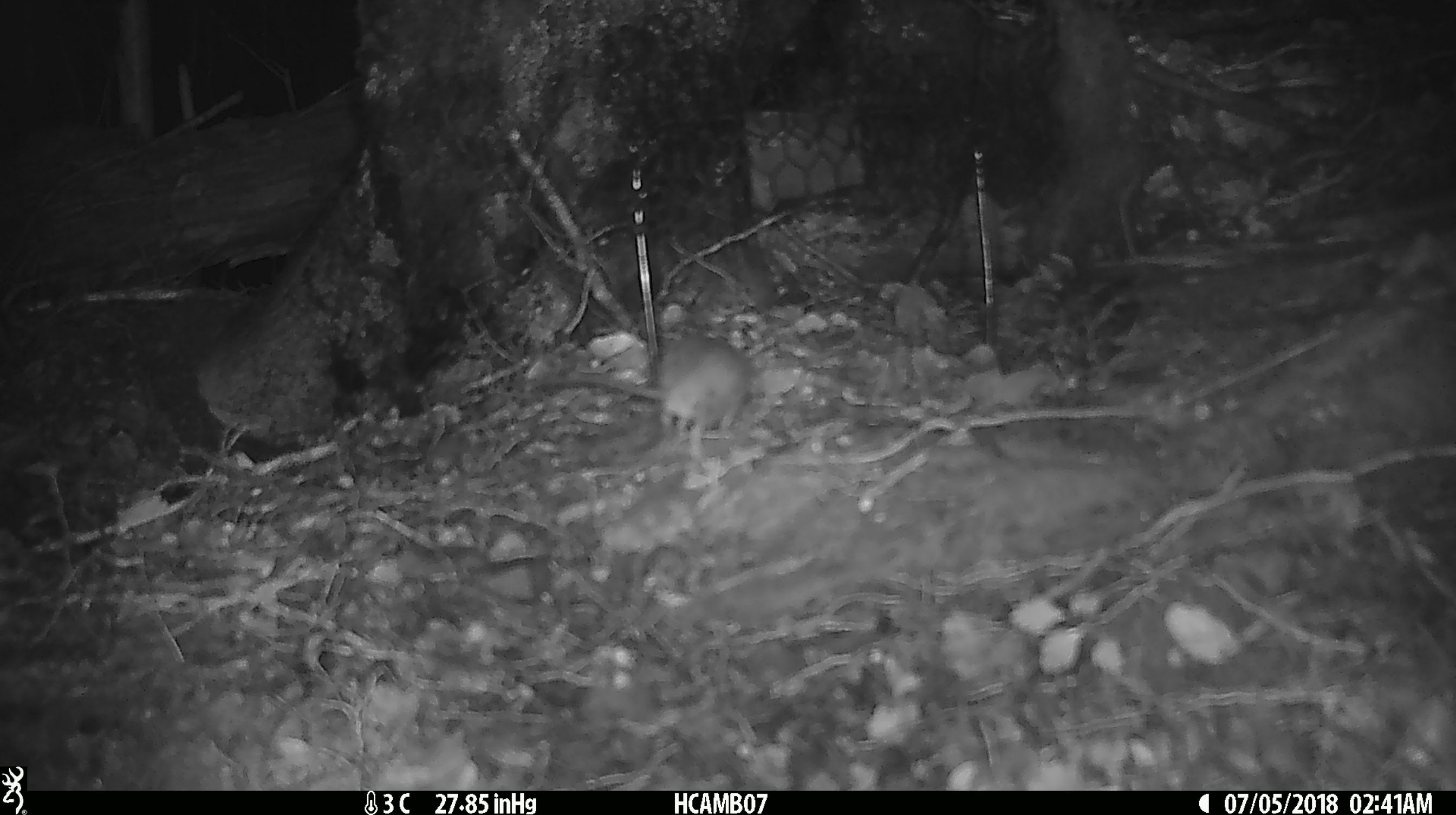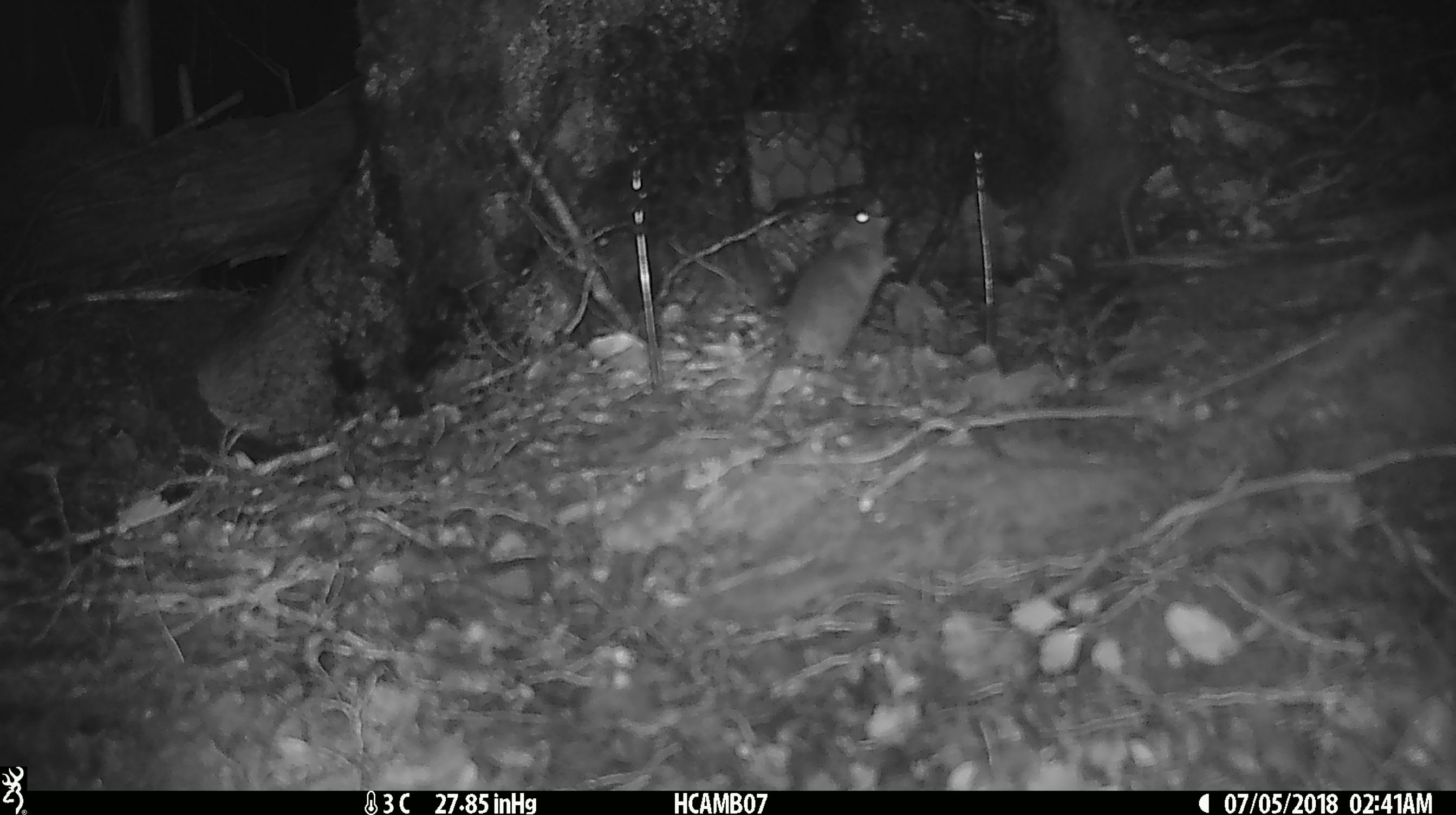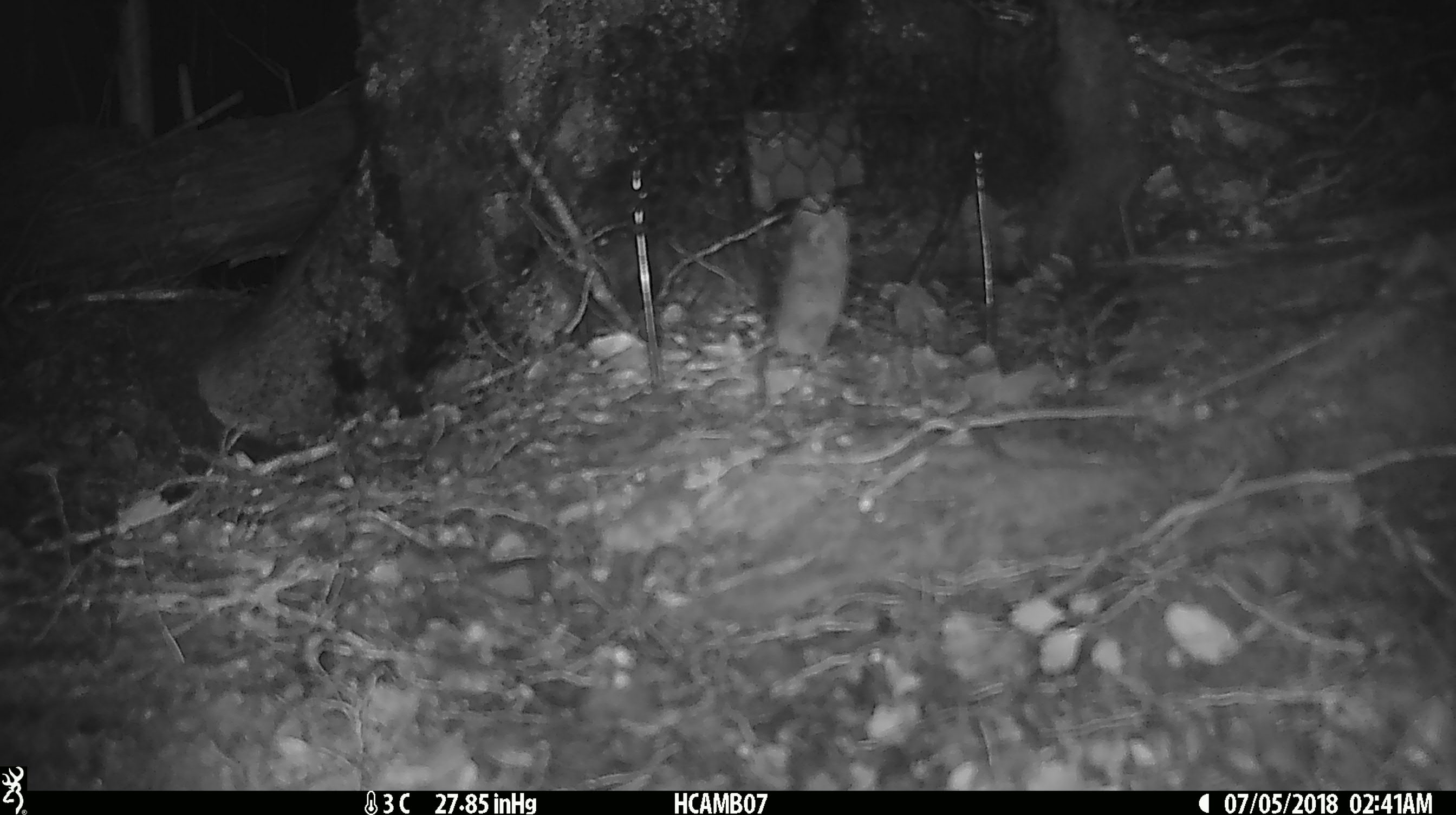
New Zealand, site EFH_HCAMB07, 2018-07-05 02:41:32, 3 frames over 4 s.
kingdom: Animalia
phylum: Chordata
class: Mammalia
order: Rodentia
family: Muridae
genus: Mus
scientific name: Mus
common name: mouse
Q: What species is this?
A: Mouse (Mus).